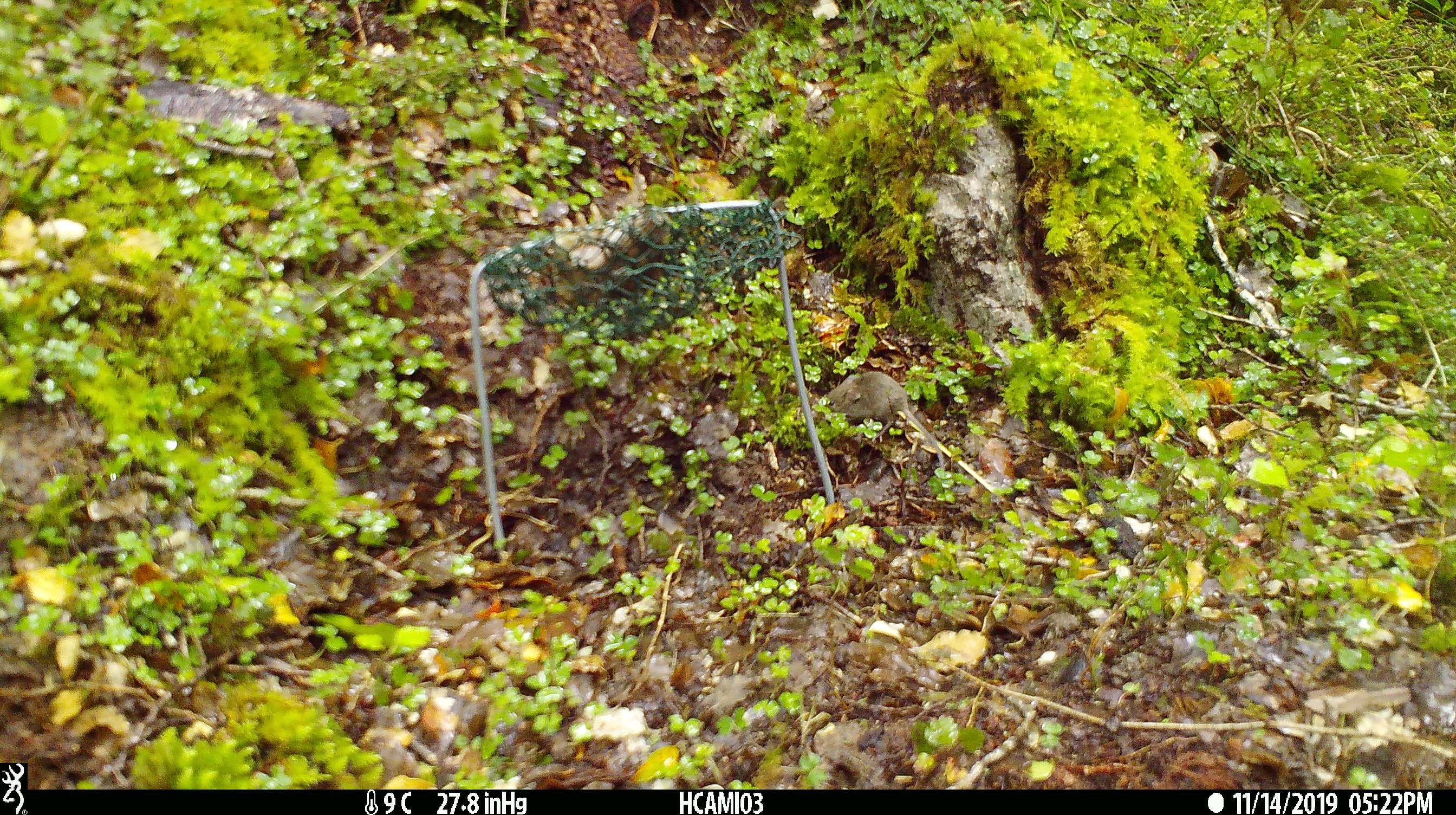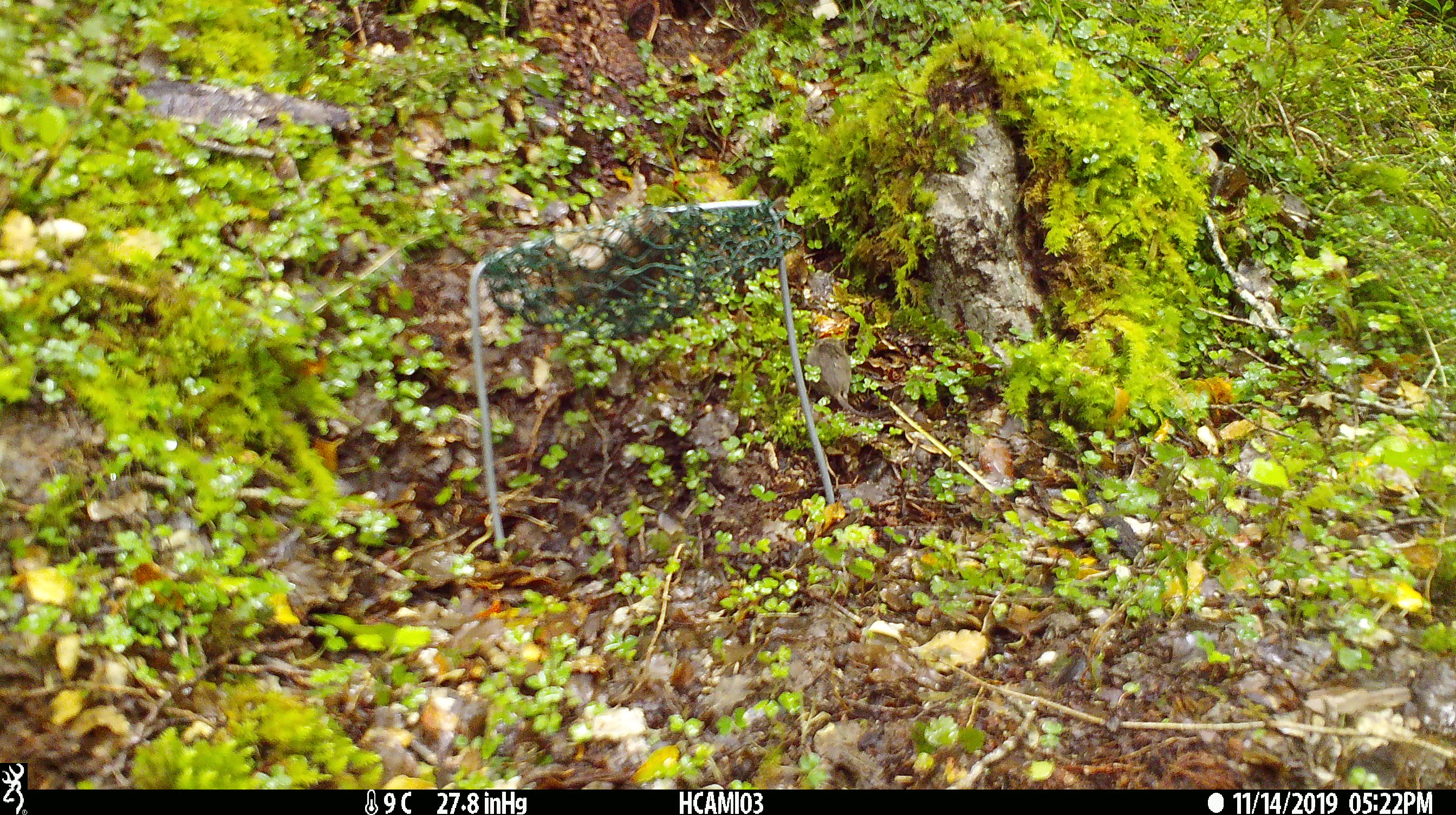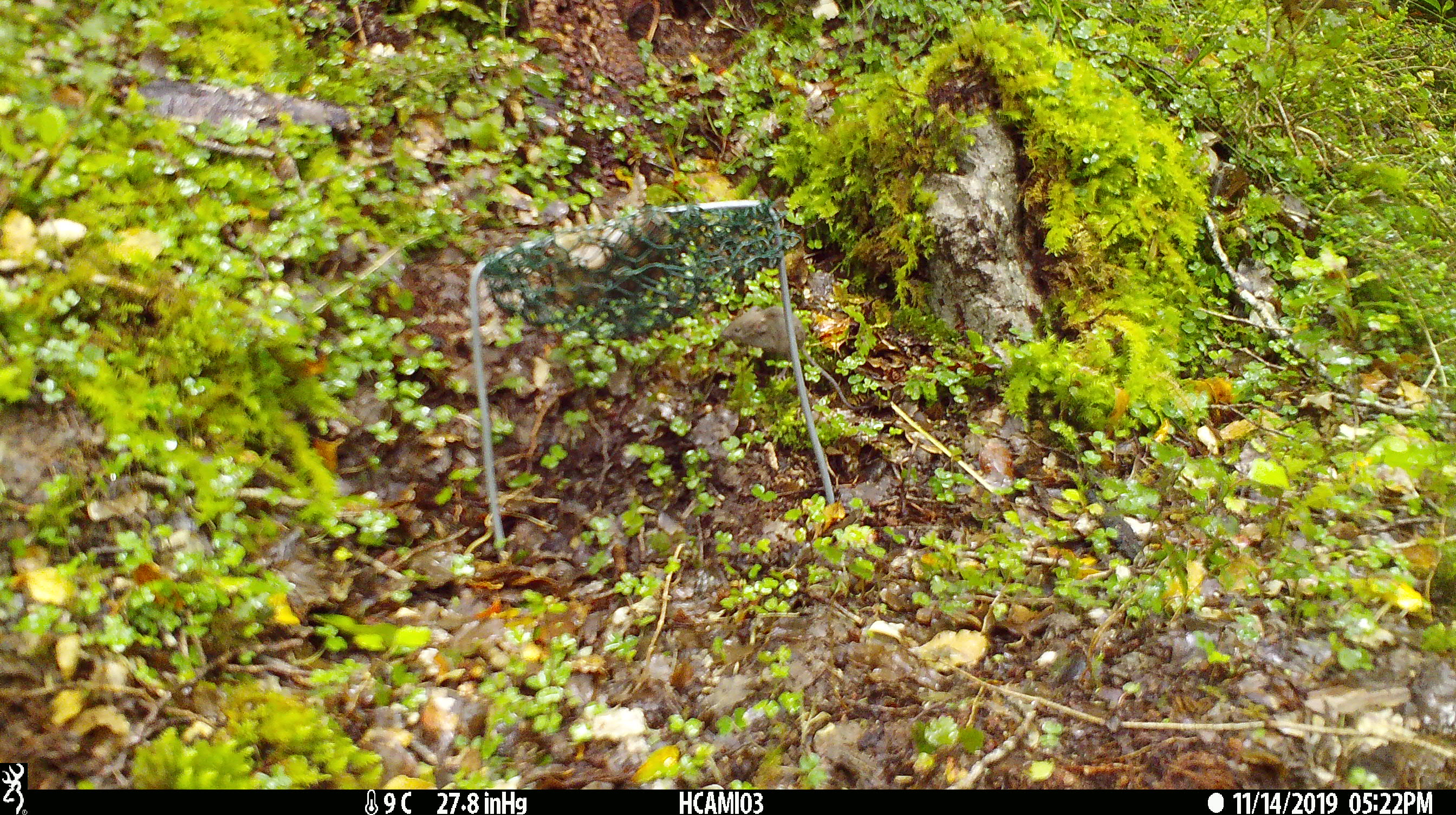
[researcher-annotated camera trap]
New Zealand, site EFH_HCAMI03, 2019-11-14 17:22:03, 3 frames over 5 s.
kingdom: Animalia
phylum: Chordata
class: Mammalia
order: Rodentia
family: Muridae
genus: Mus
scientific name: Mus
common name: mouse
Mouse (Mus).